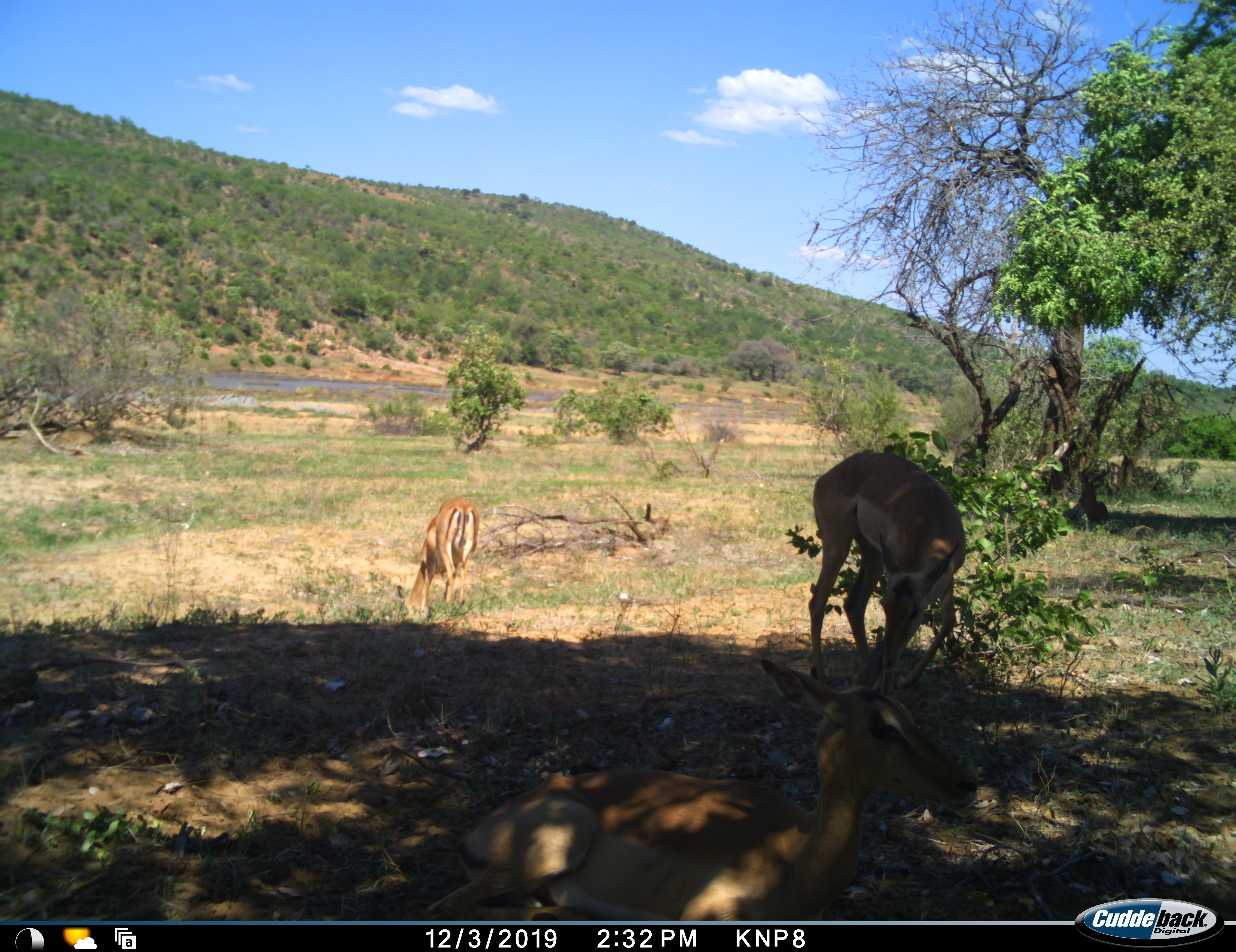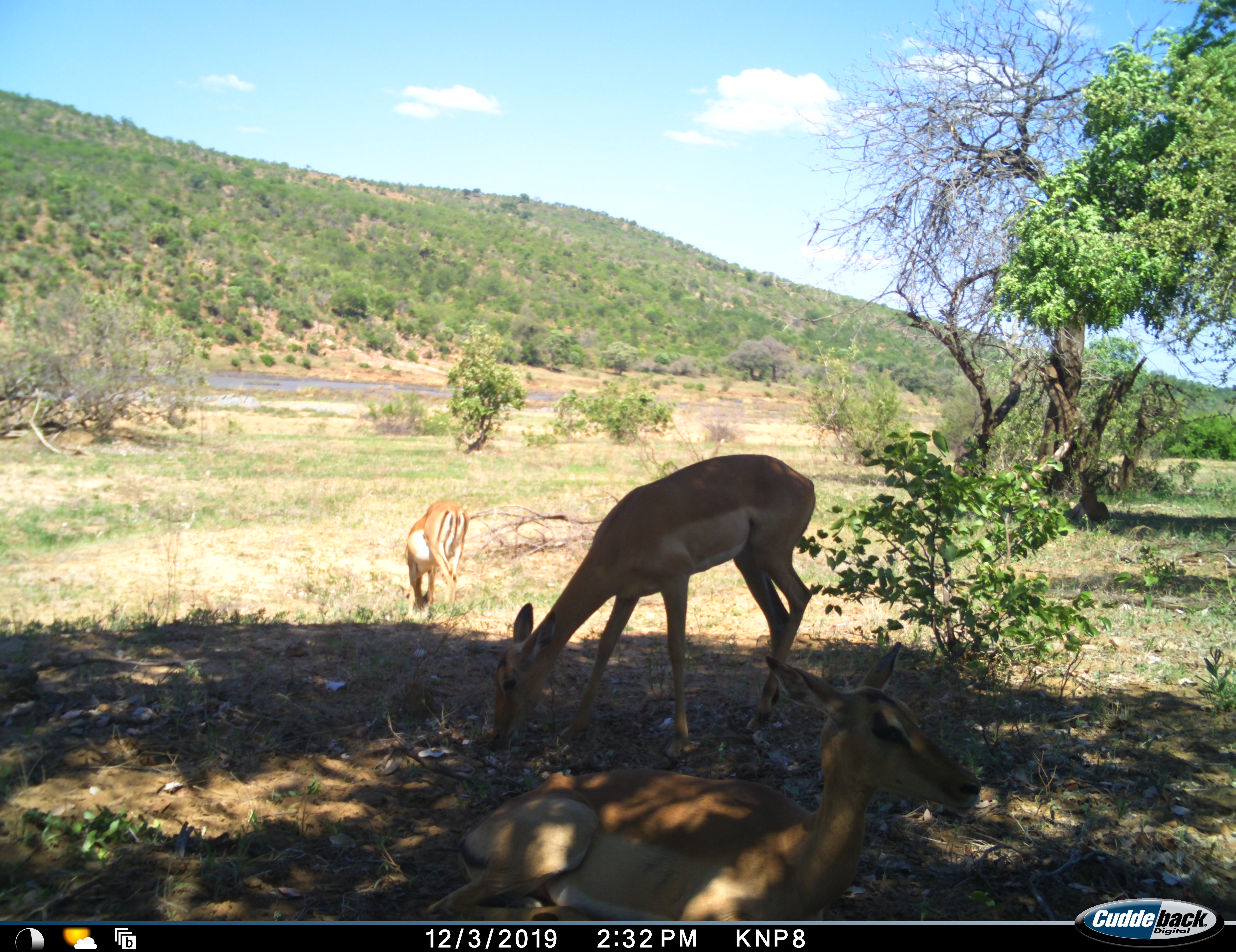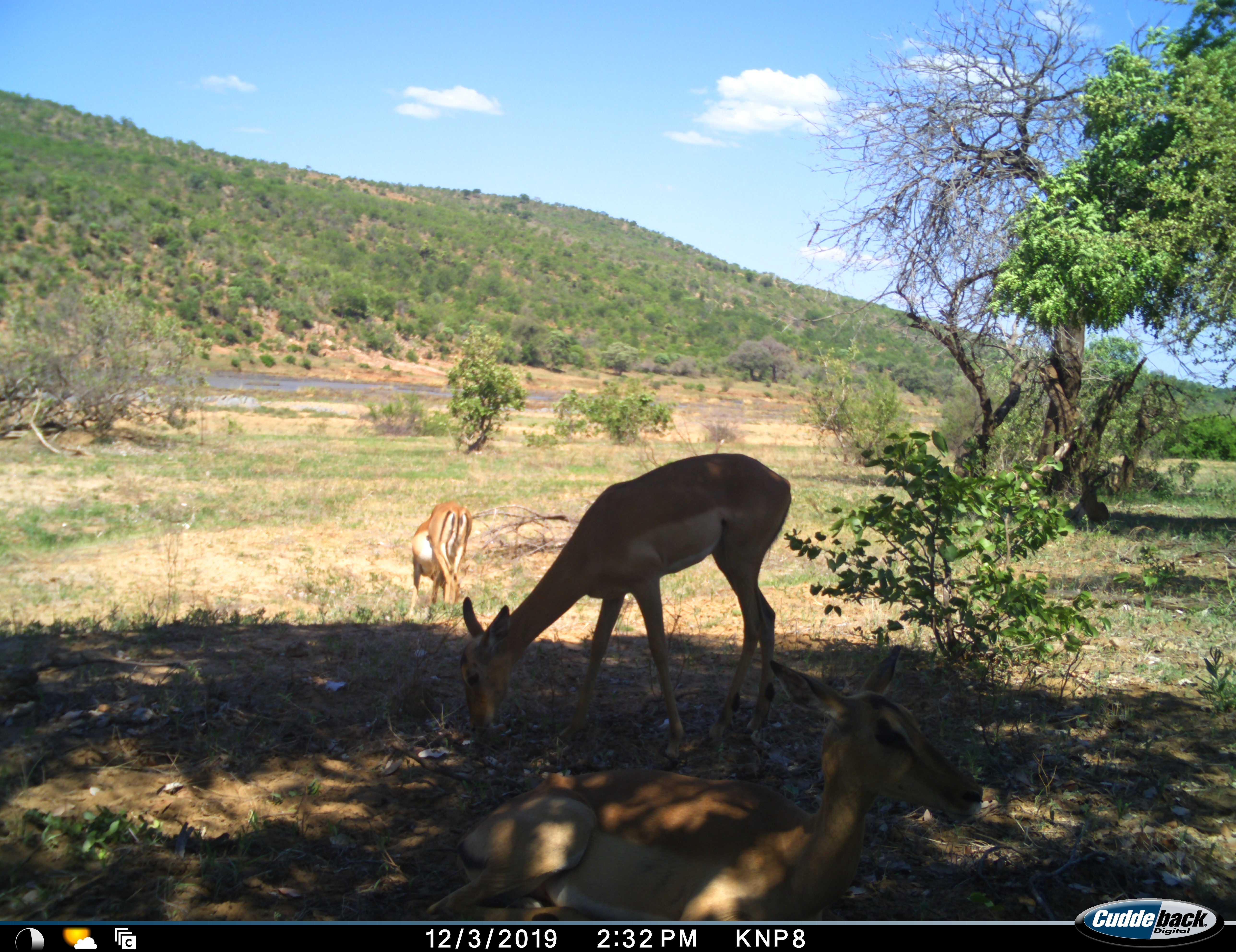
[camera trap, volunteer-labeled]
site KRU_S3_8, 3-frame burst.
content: unidentified animal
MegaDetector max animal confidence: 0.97